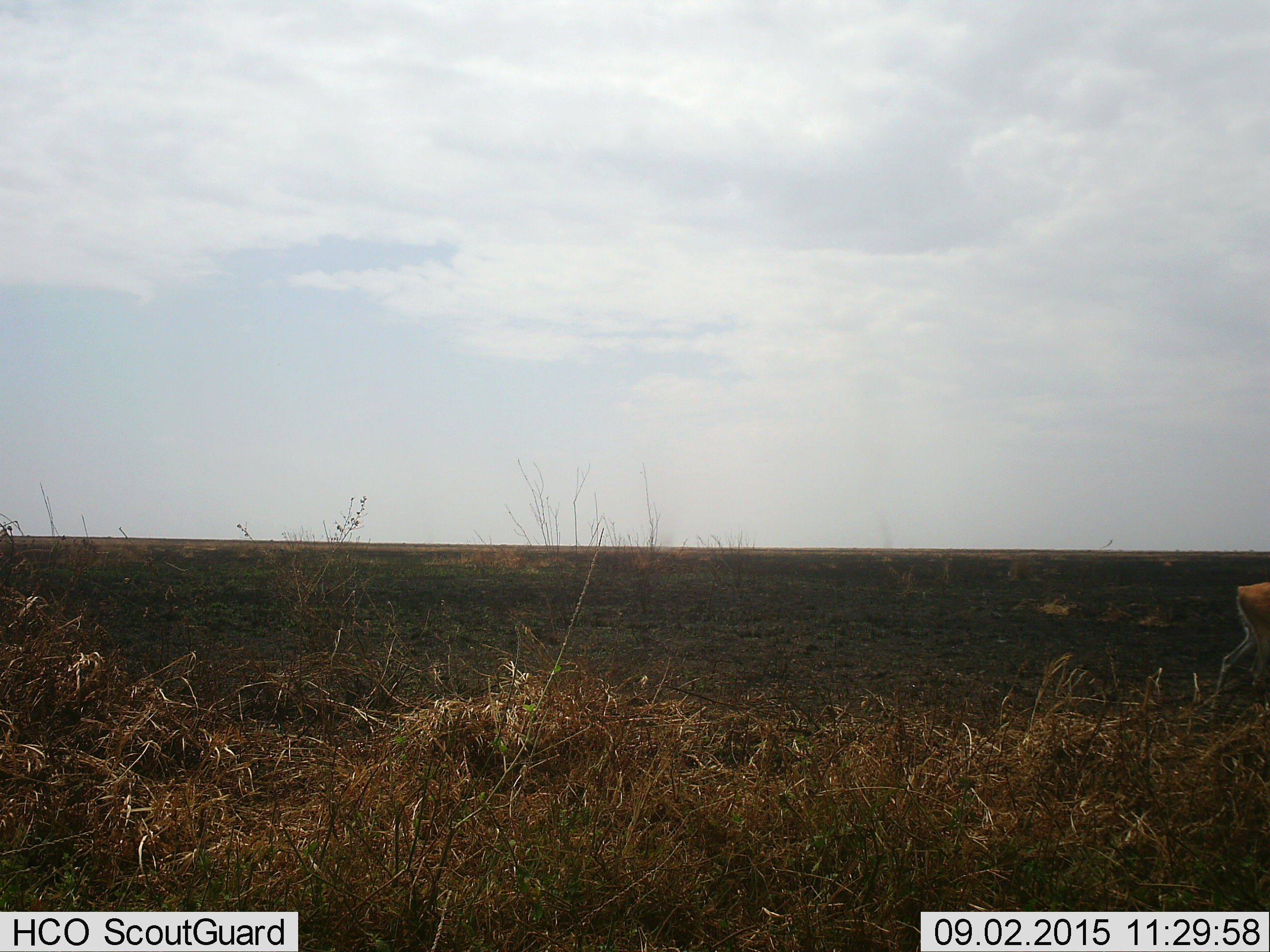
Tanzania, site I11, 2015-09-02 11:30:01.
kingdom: Animalia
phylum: Chordata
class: Mammalia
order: Artiodactyla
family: Bovidae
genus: Eudorcas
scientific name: Eudorcas thomsonii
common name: thomson's gazelle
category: gazellethomsons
Gazellethomsons (thomson's gazelle) (Eudorcas thomsonii), count 1. Behavior (volunteer vote fractions): standing 0%, resting 0%, moving 100%, interacting 0%. Young present (vote fraction): 0%. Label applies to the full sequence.